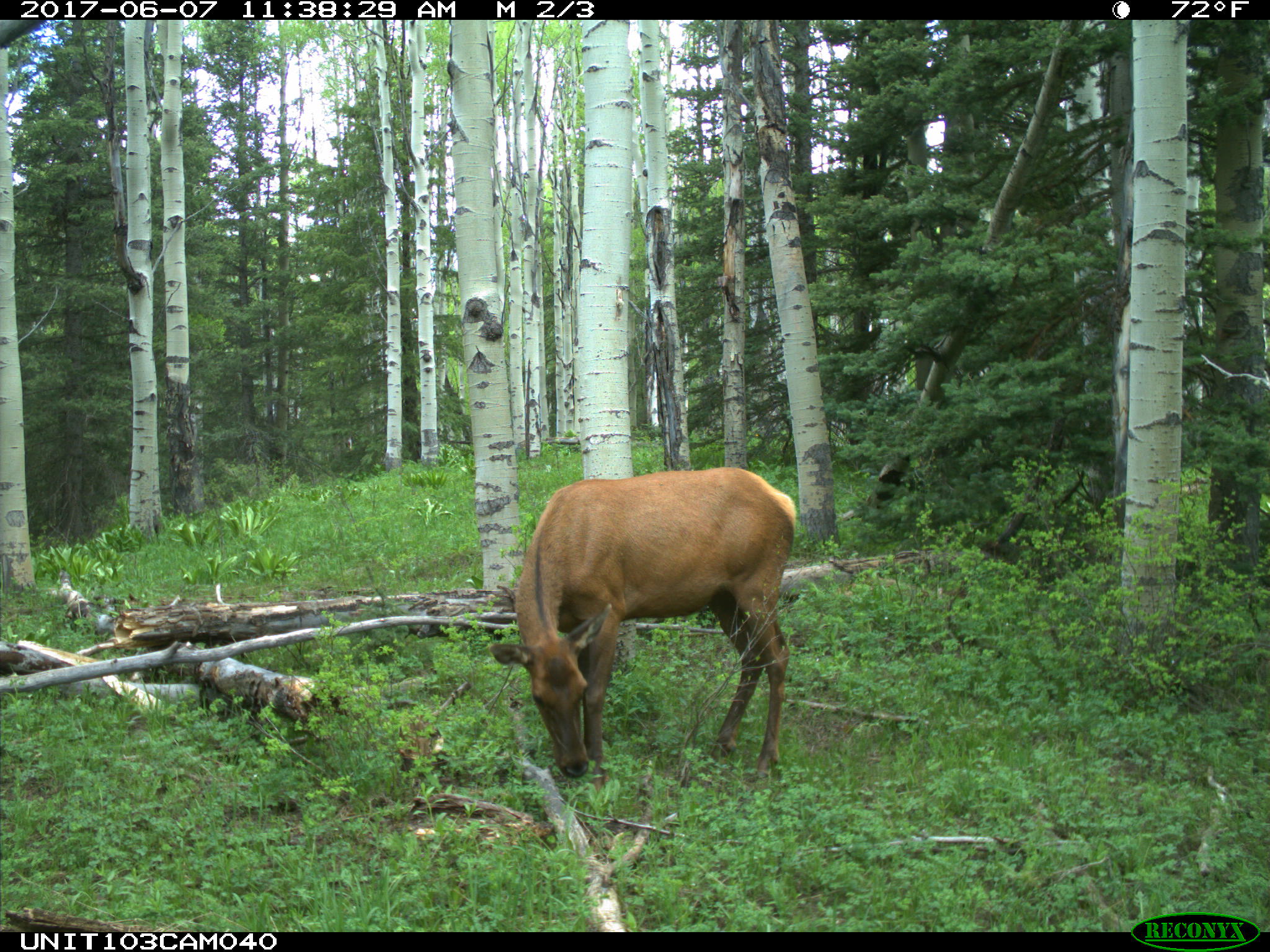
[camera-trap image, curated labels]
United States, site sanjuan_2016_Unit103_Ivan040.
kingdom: Animalia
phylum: Chordata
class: Mammalia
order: Artiodactyla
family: Cervidae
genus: Cervus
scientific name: Cervus elaphus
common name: red deer